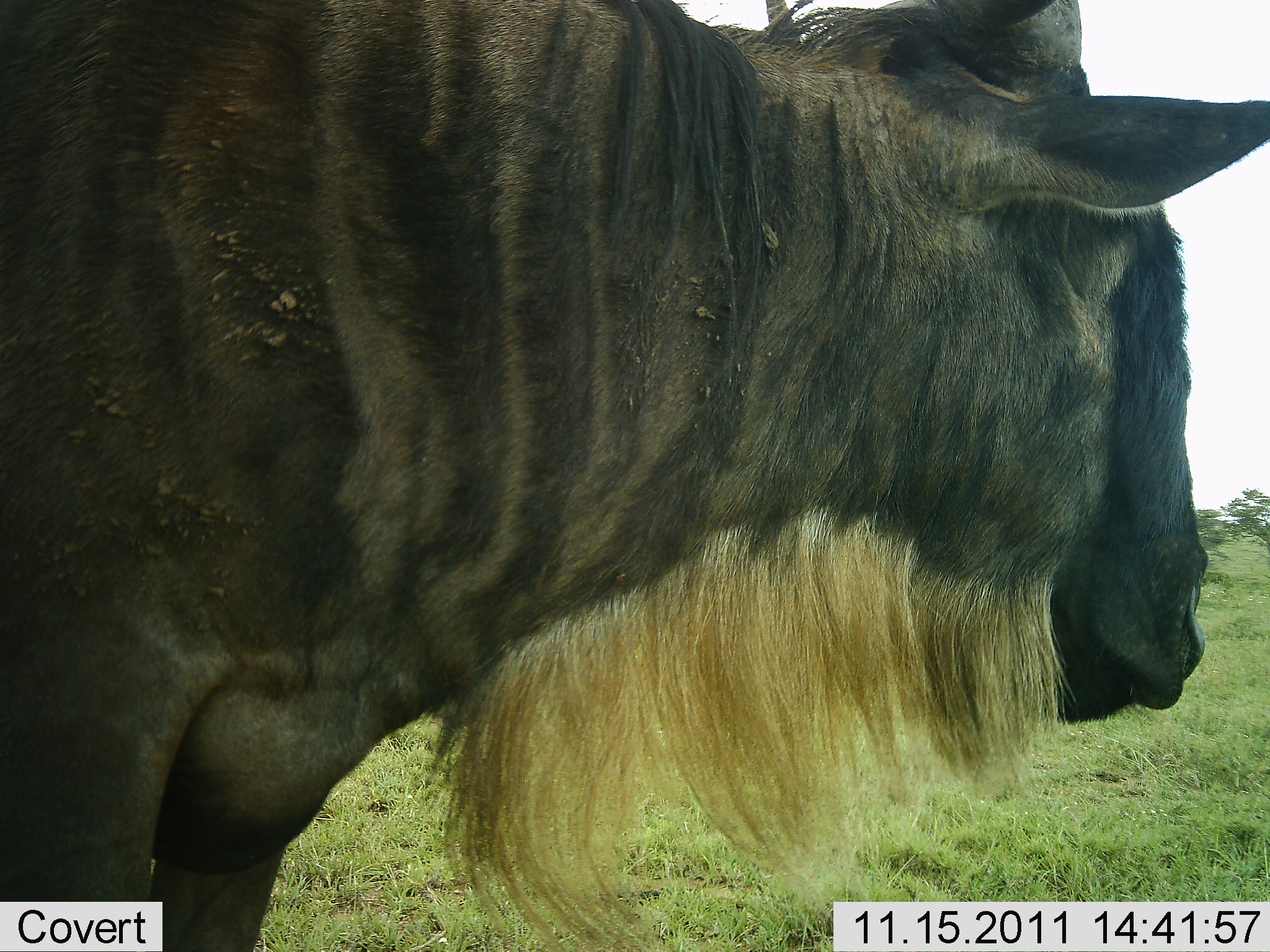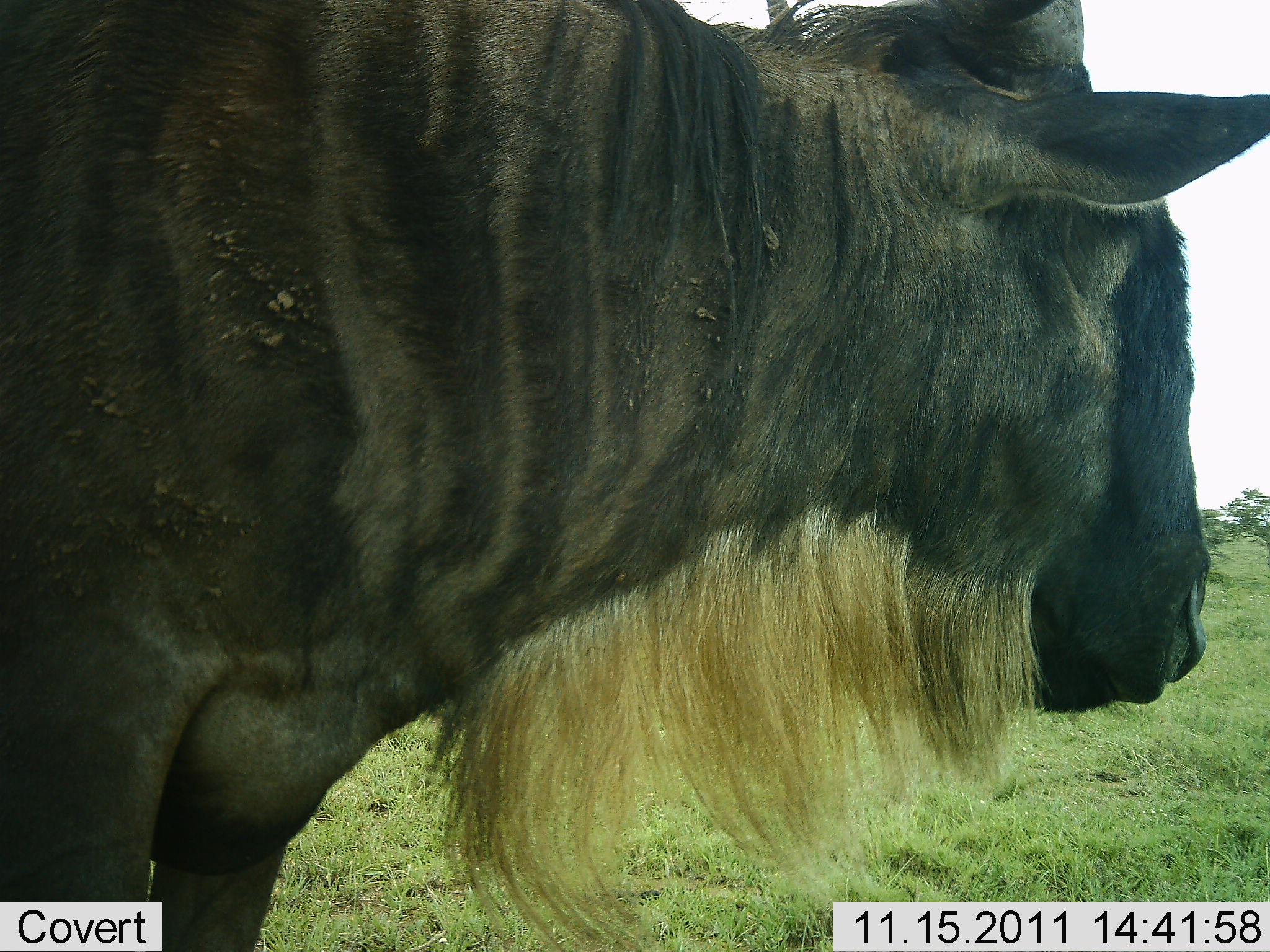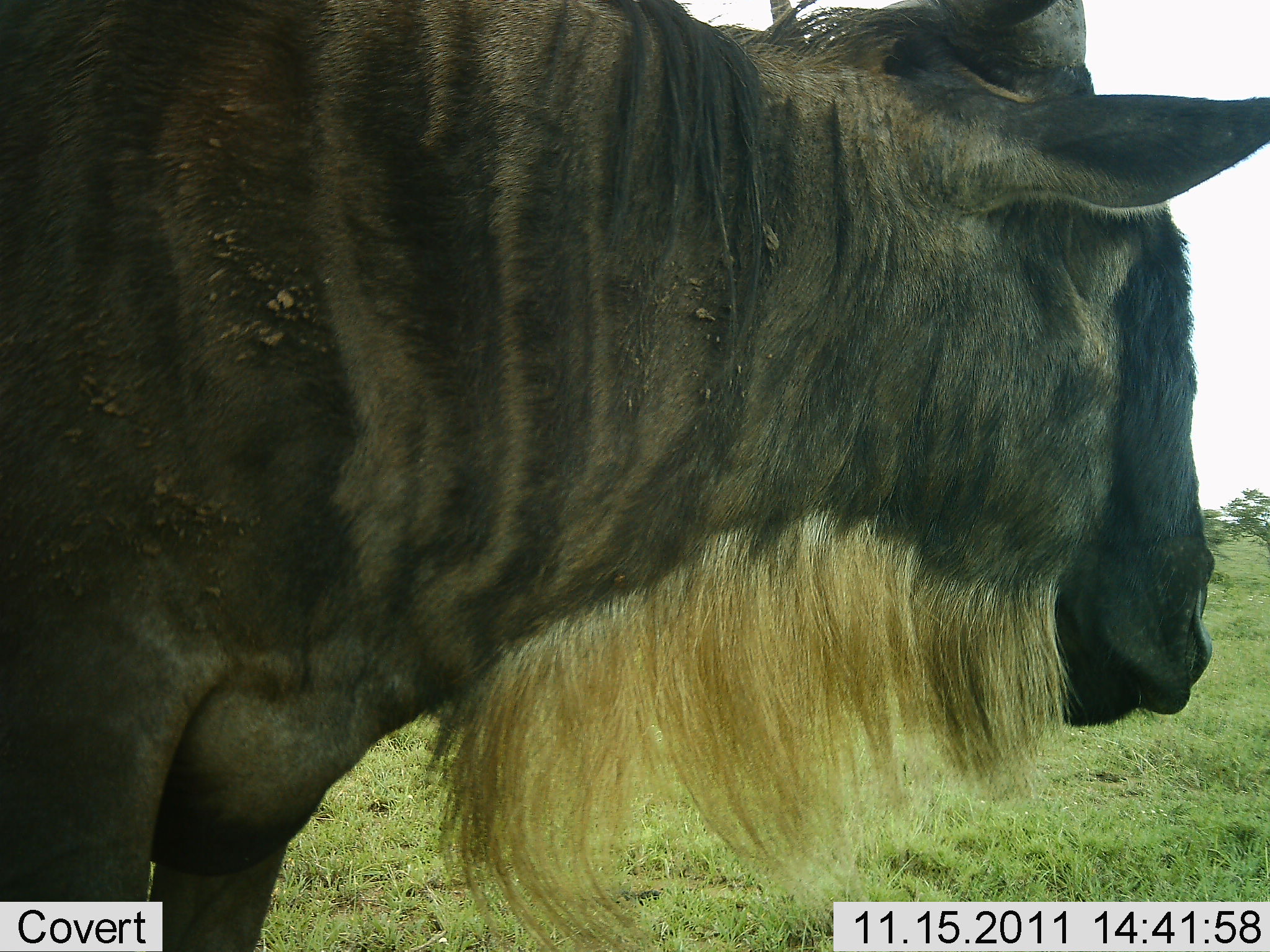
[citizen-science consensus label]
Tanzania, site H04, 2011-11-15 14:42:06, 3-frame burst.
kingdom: Animalia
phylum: Chordata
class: Mammalia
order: Artiodactyla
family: Bovidae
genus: Connochaetes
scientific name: Connochaetes taurinus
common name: blue wildebeest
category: wildebeest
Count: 1.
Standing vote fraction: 75%.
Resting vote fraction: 0%.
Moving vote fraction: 0%.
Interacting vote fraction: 0%.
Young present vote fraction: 0%.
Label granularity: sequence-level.